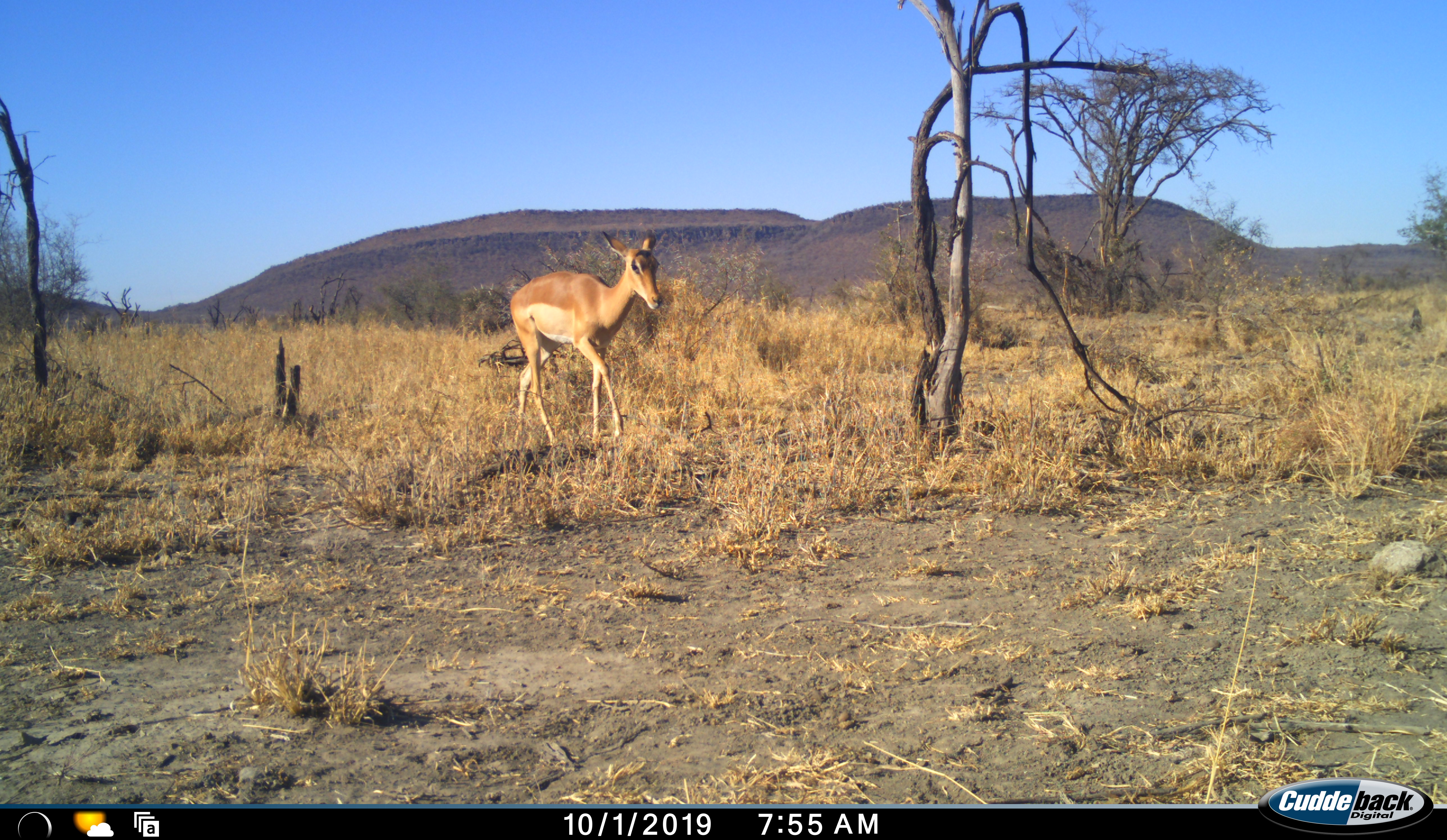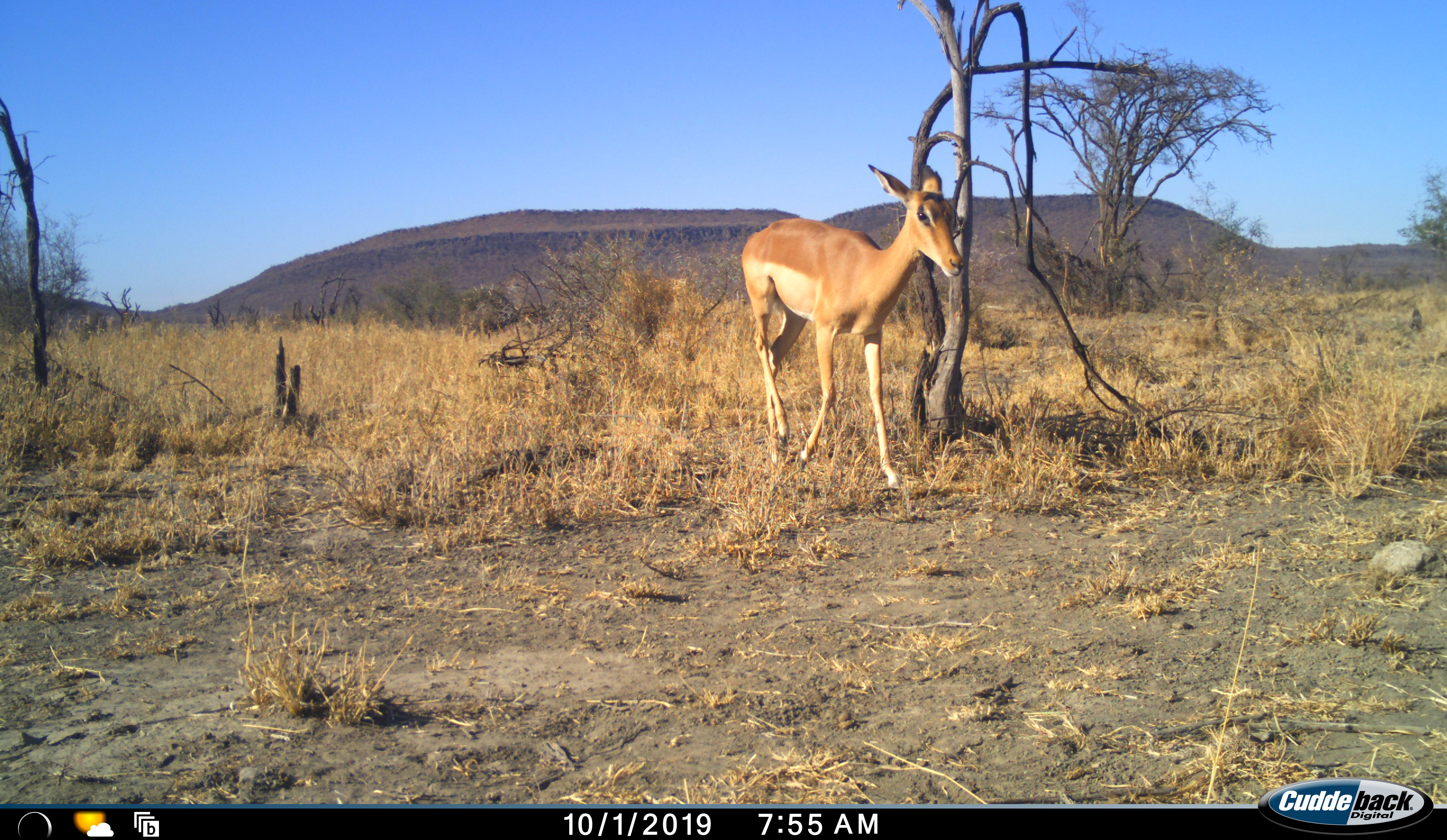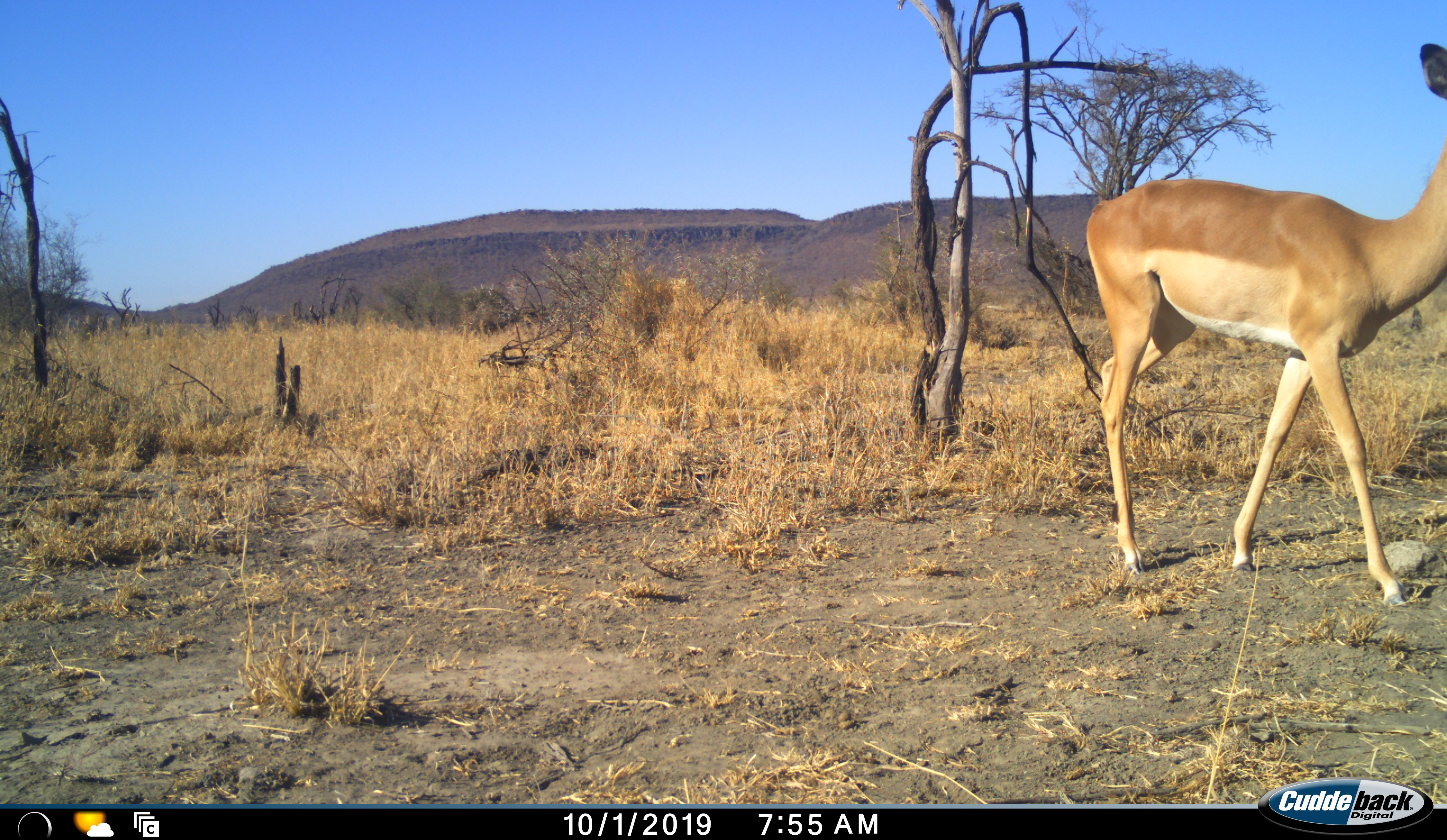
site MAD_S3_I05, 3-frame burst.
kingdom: Animalia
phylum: Chordata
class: Mammalia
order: Artiodactyla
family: Bovidae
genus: Aepyceros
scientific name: Aepyceros melampus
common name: impala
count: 1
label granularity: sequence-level